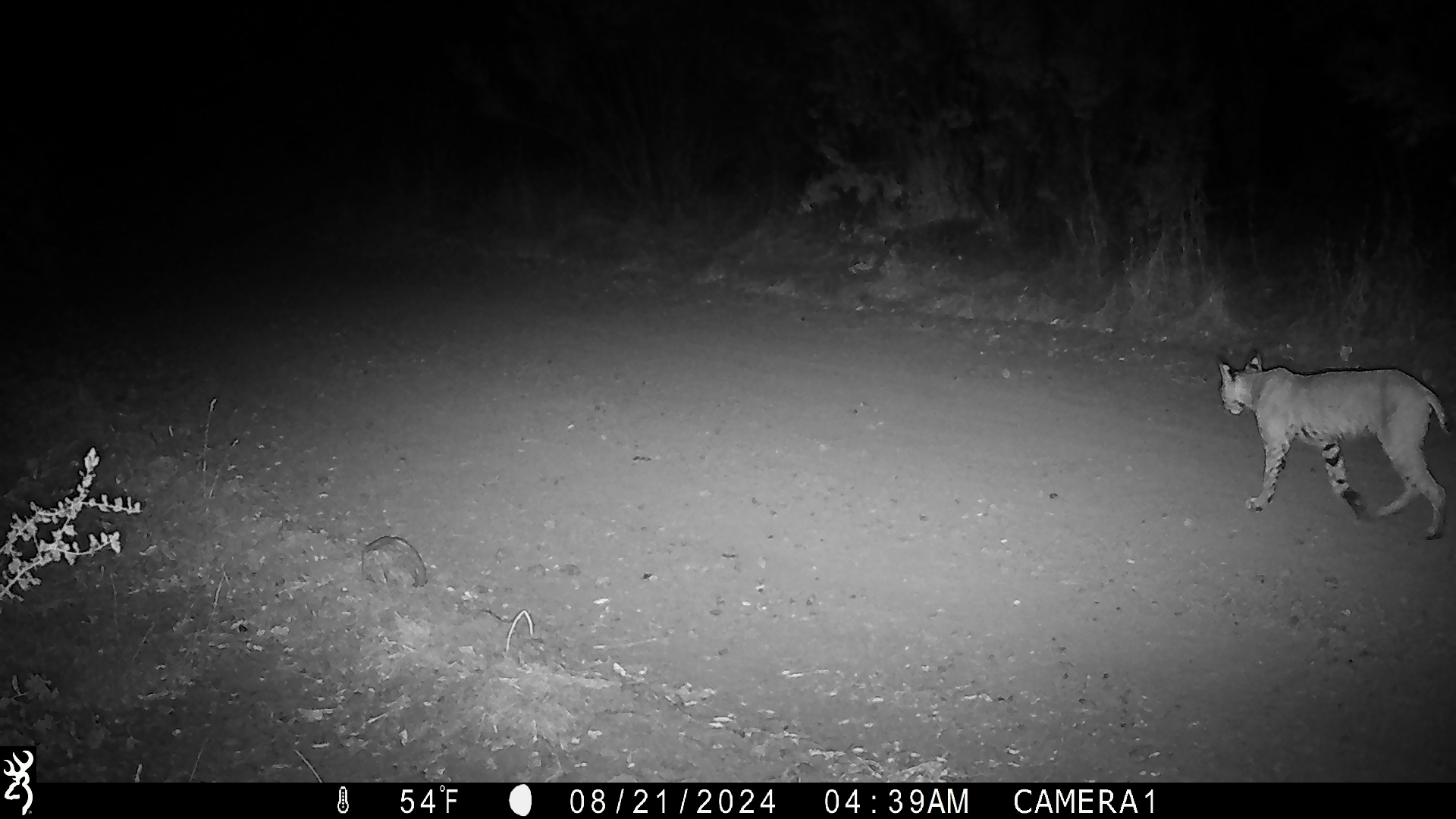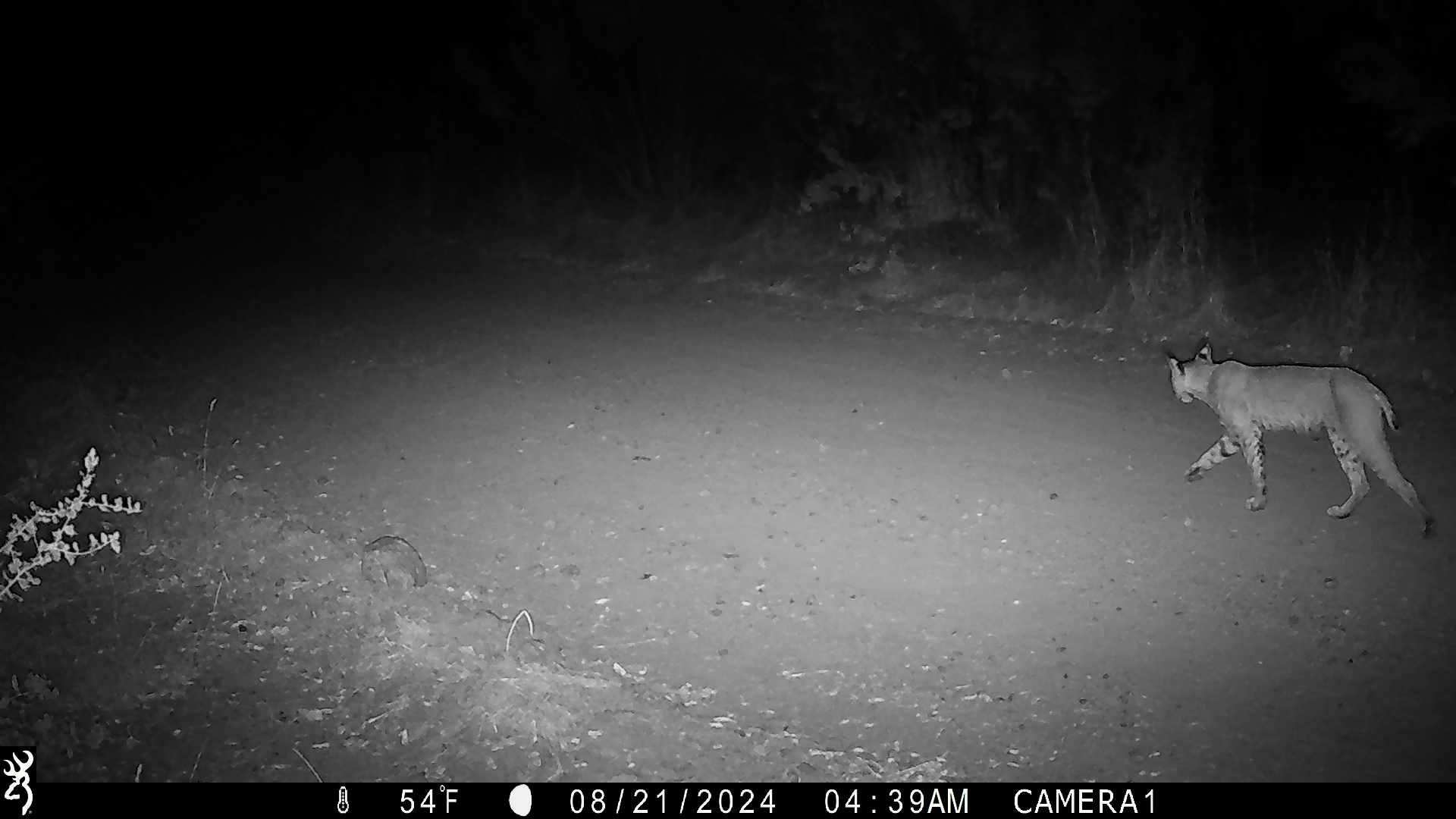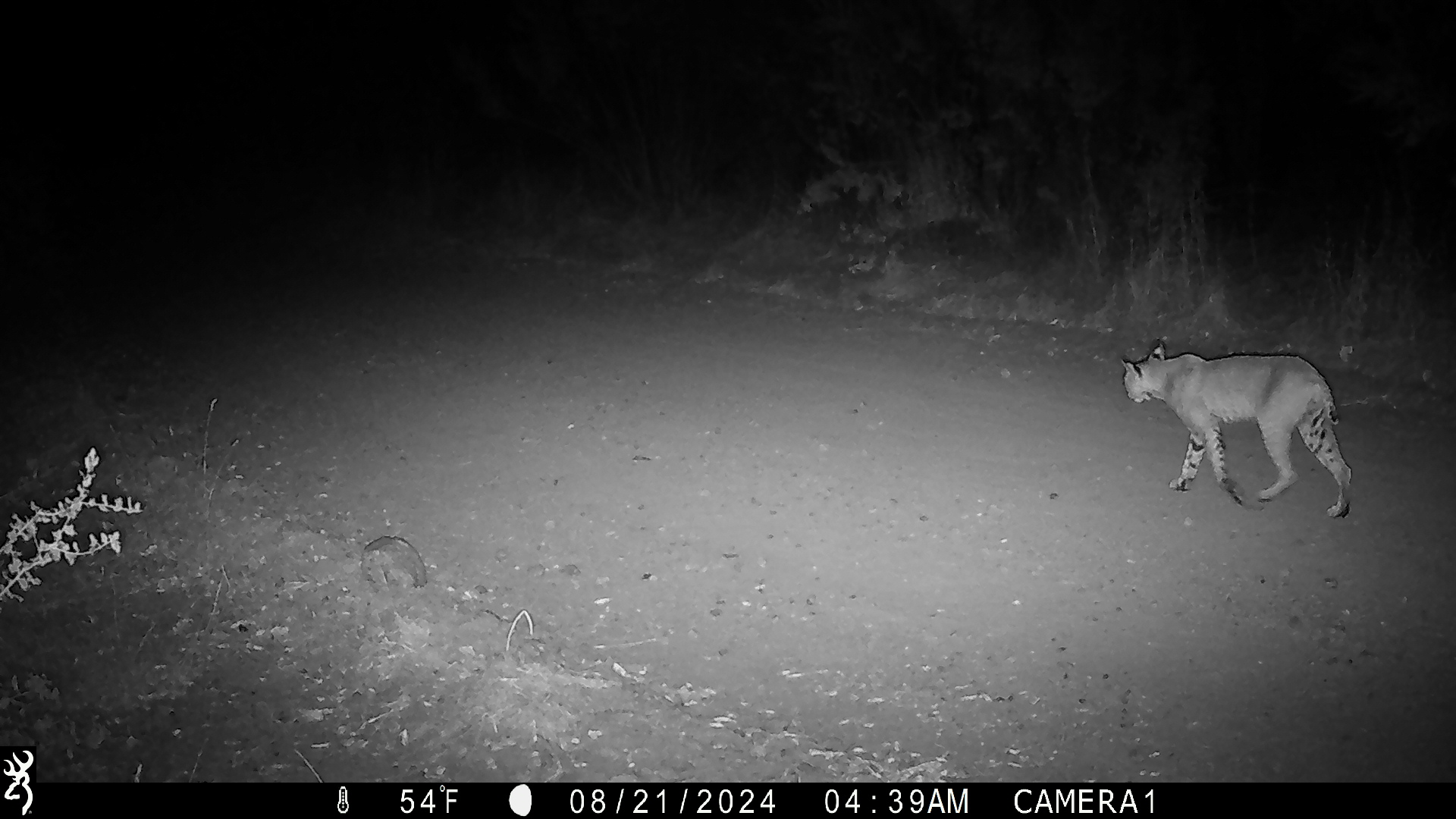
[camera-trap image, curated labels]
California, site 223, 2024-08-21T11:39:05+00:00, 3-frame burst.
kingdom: Animalia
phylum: Chordata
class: Mammalia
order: Carnivora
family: Felidae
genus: Lynx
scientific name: Lynx rufus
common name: bobcat